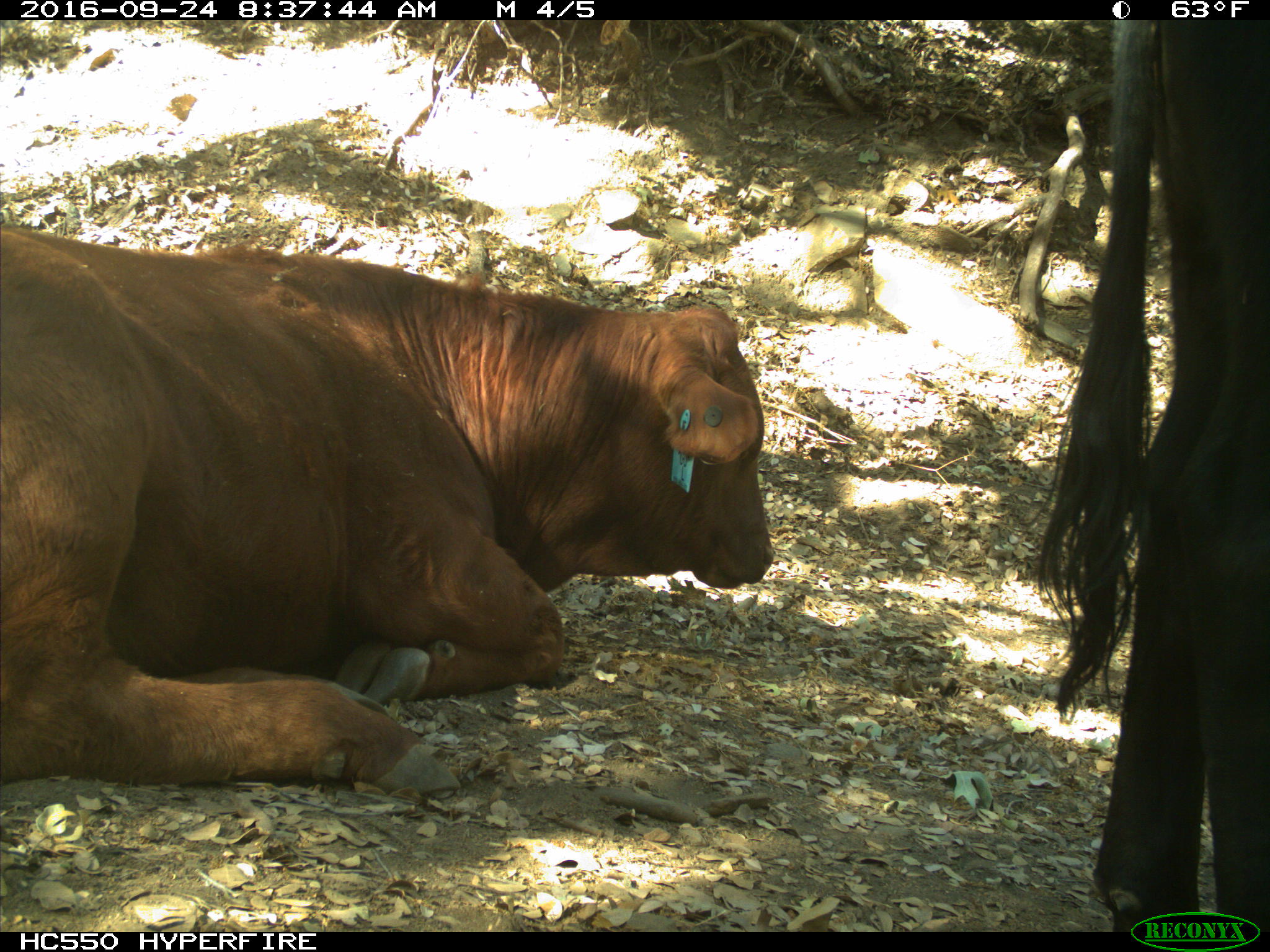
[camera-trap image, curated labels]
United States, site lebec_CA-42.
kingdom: Animalia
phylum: Chordata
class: Mammalia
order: Artiodactyla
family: Bovidae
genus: Bos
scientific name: Bos taurus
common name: domestic cow